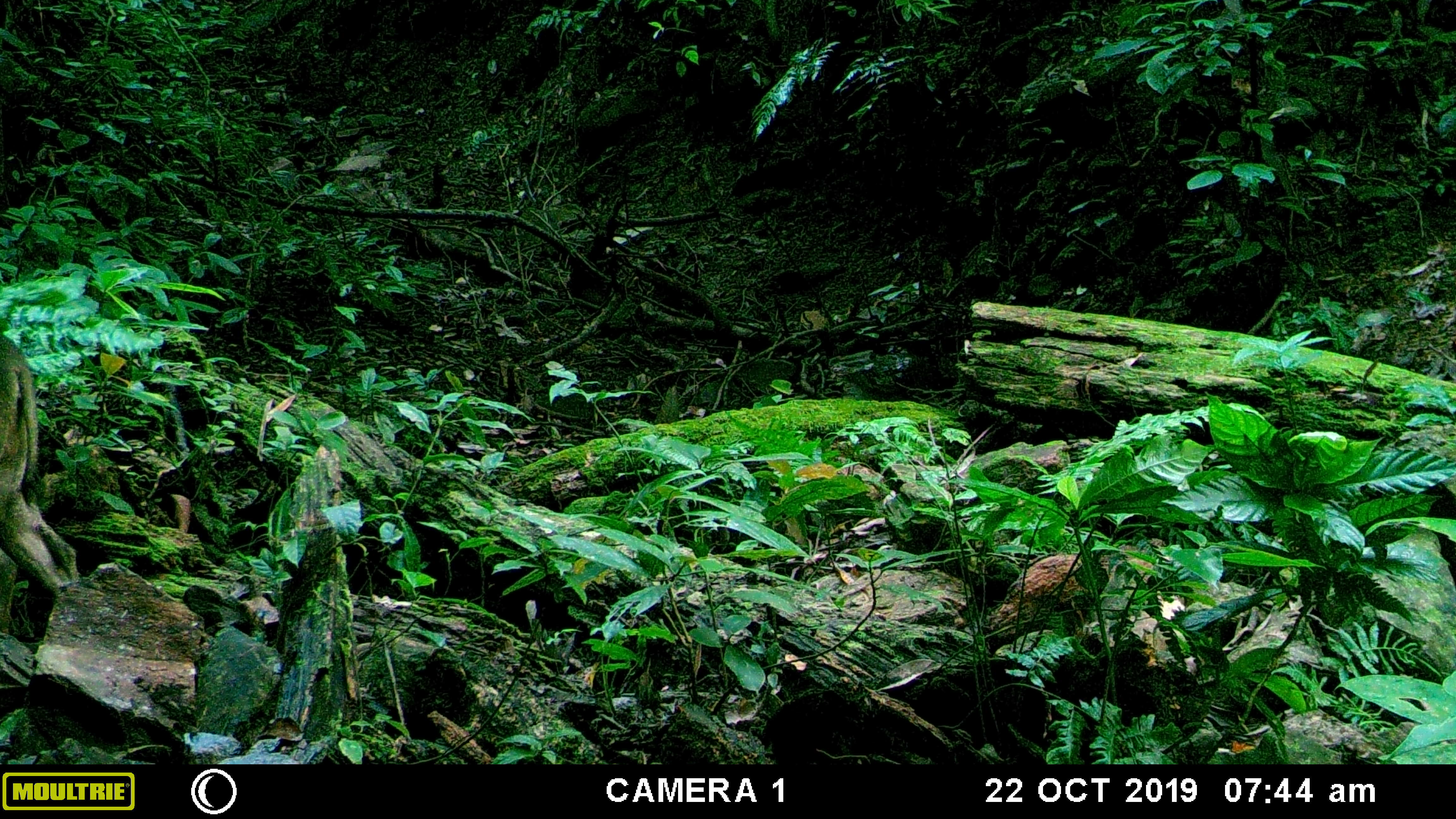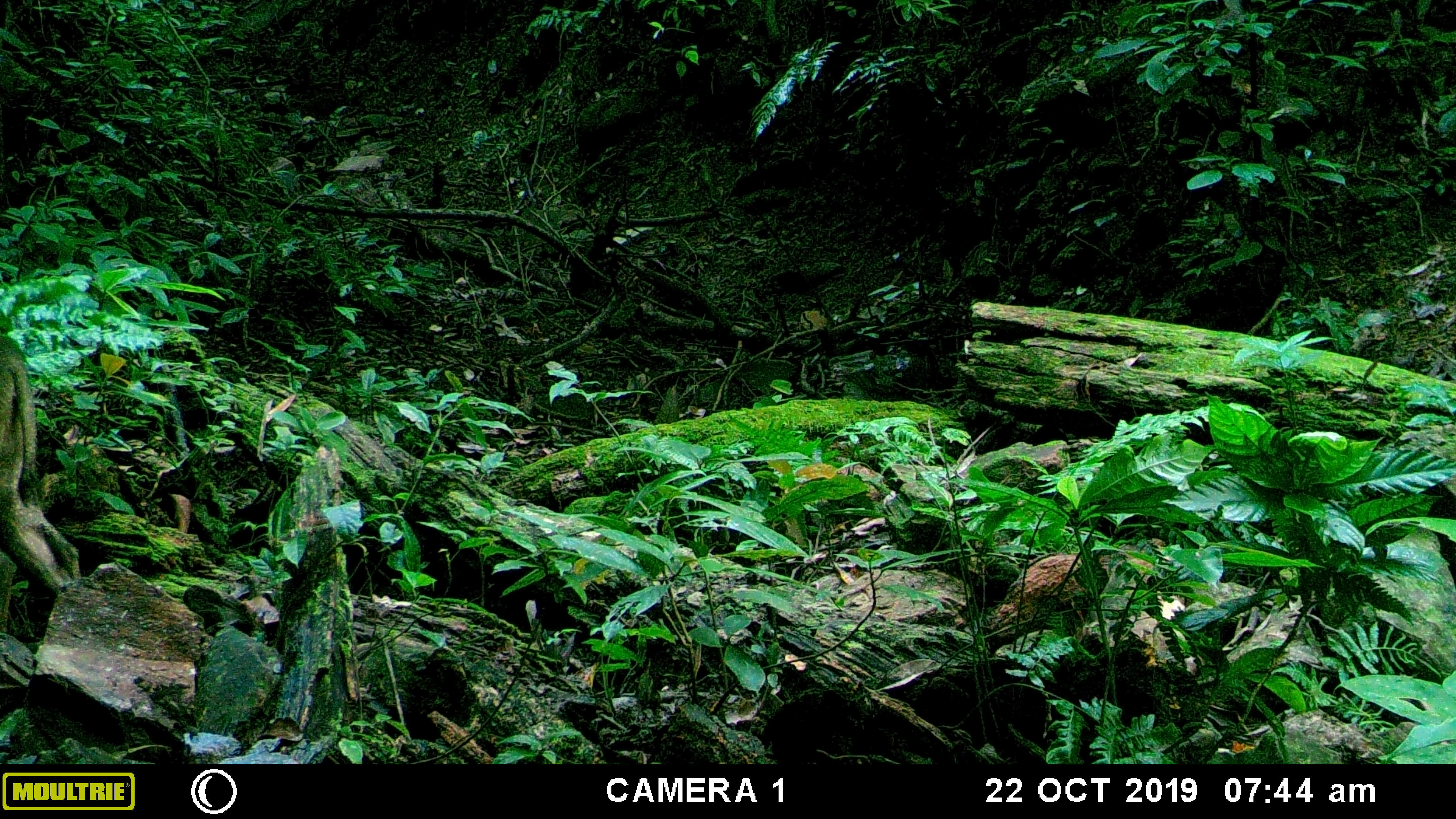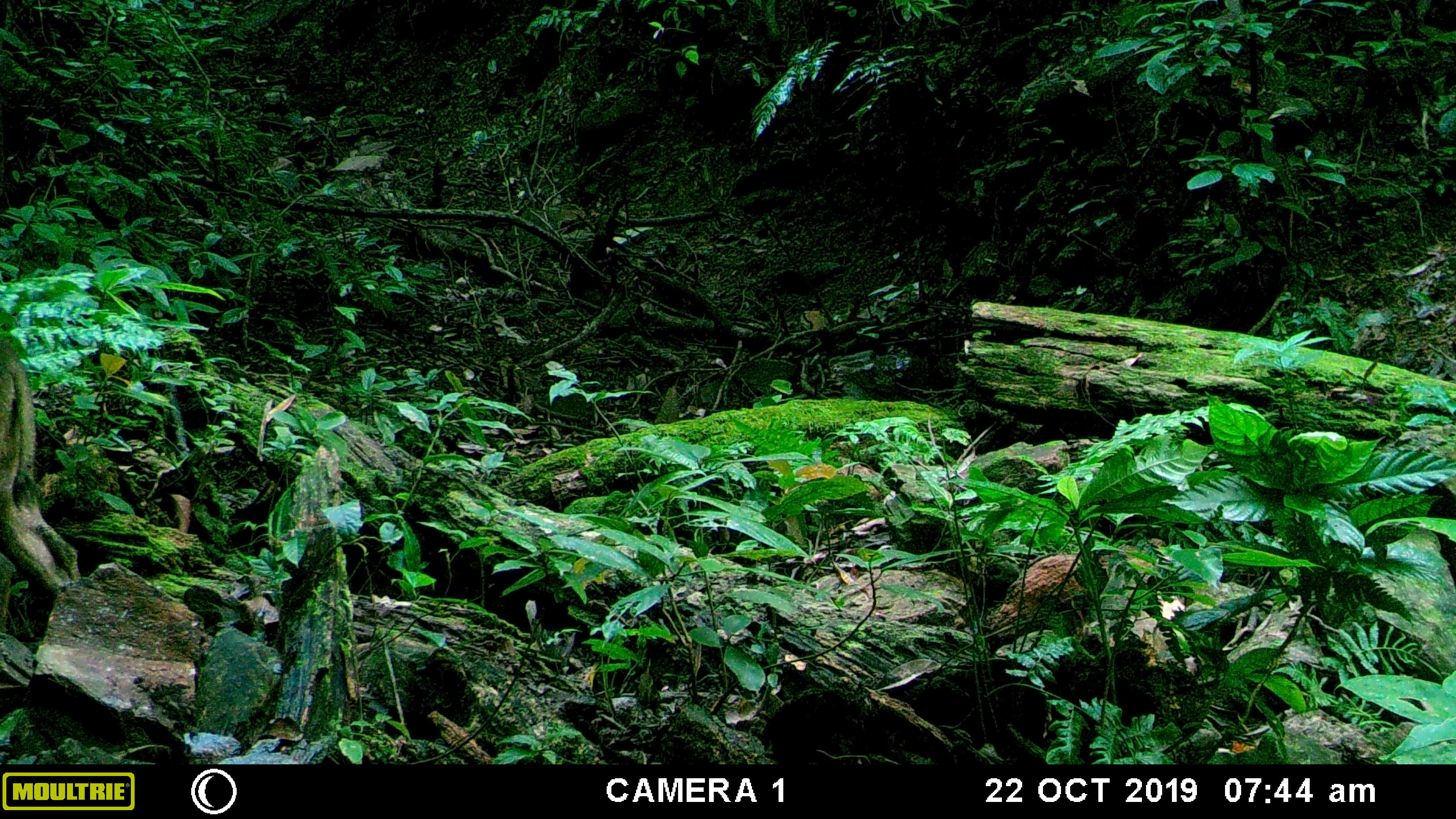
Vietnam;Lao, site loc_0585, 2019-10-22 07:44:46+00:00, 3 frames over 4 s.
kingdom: Animalia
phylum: Chordata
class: Mammalia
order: Artiodactyla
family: Suidae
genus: Sus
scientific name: Sus scrofa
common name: eurasian wild pig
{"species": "eurasian wild pig (Sus scrofa)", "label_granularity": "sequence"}